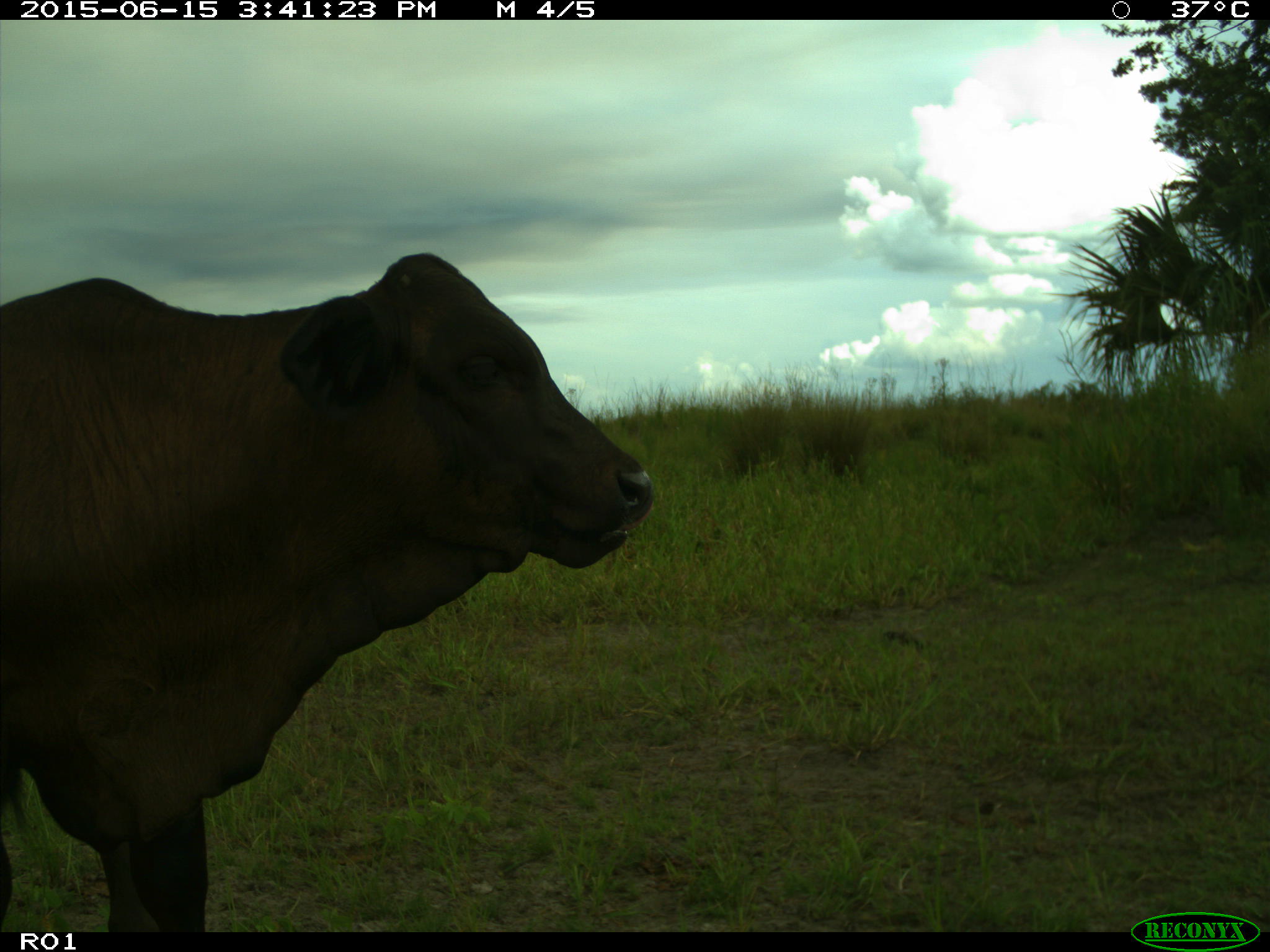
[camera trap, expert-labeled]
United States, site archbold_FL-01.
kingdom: Animalia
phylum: Chordata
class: Mammalia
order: Artiodactyla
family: Bovidae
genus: Bos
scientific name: Bos taurus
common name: domestic cow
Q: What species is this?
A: Bos taurus (domestic cow).